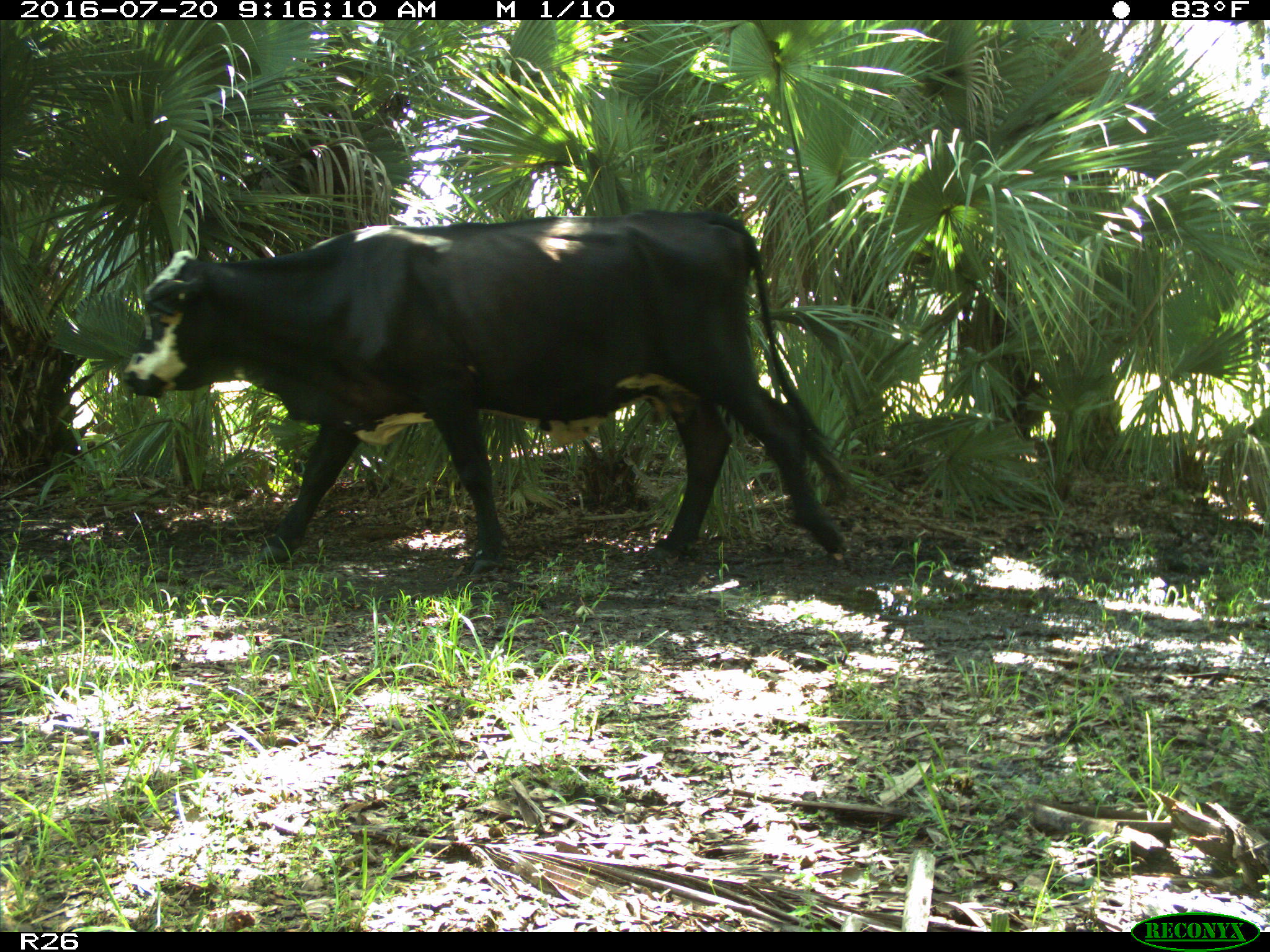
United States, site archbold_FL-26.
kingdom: Animalia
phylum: Chordata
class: Mammalia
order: Artiodactyla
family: Bovidae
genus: Bos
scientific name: Bos taurus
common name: domestic cow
Bos taurus (domestic cow).